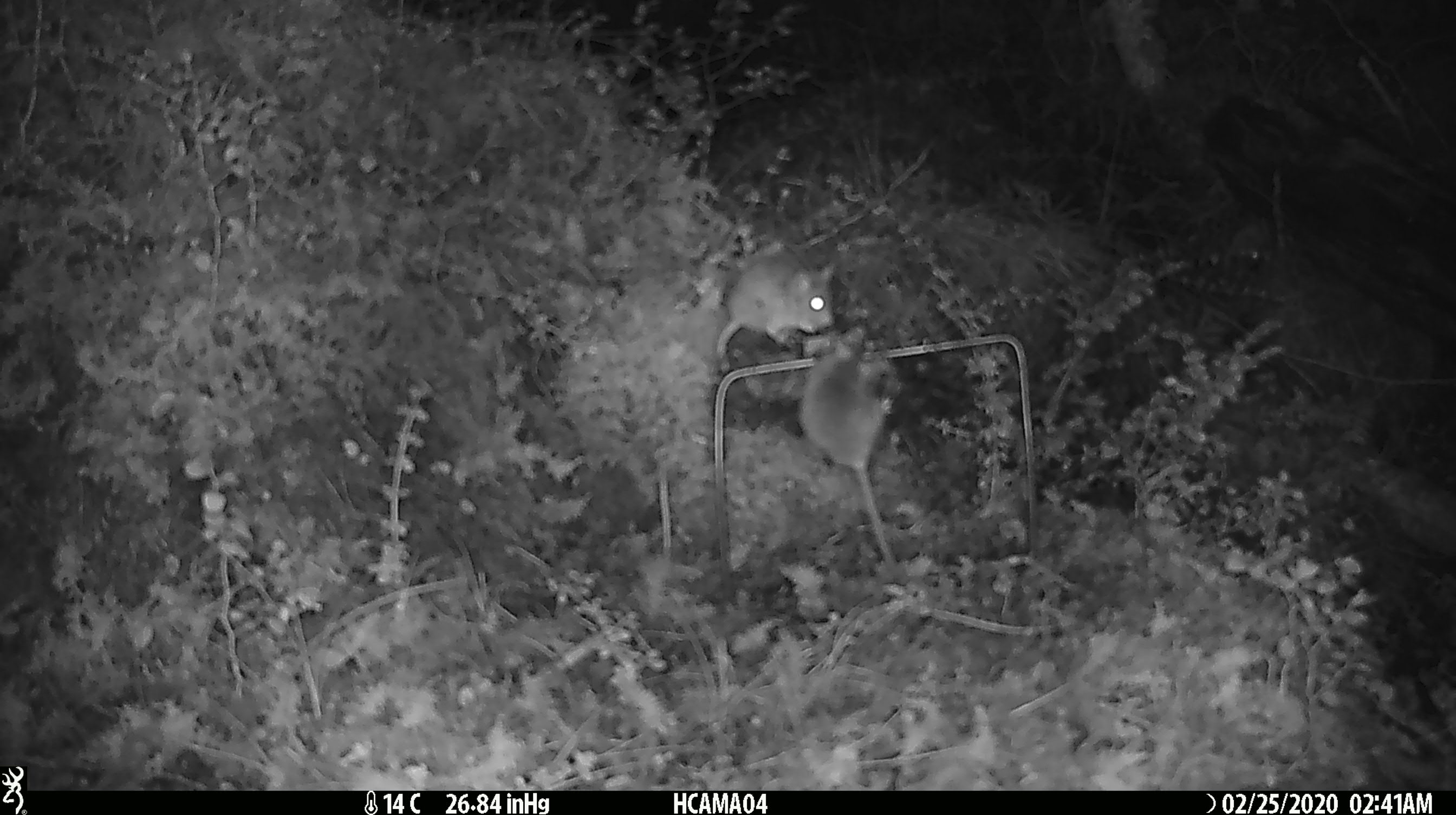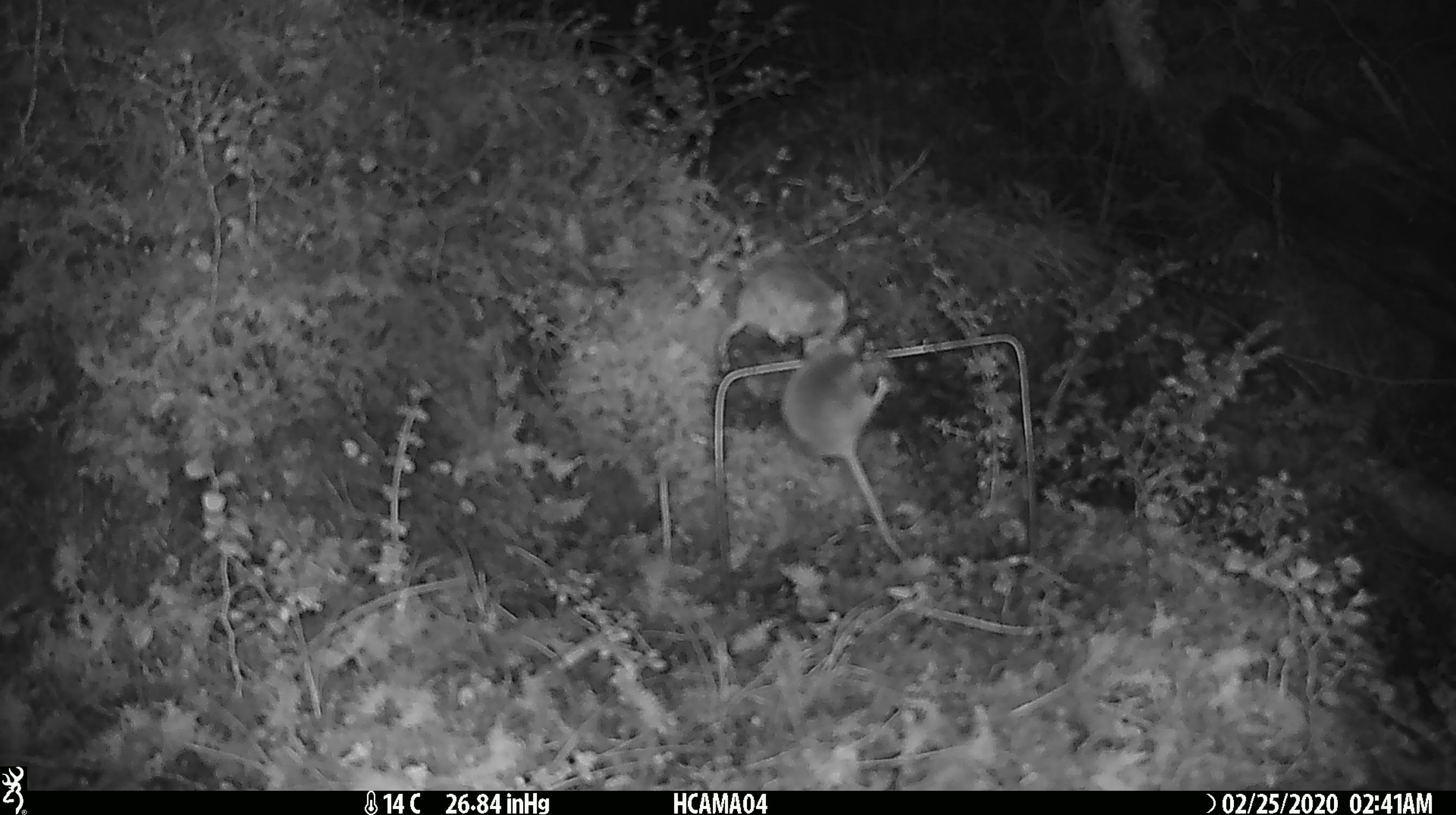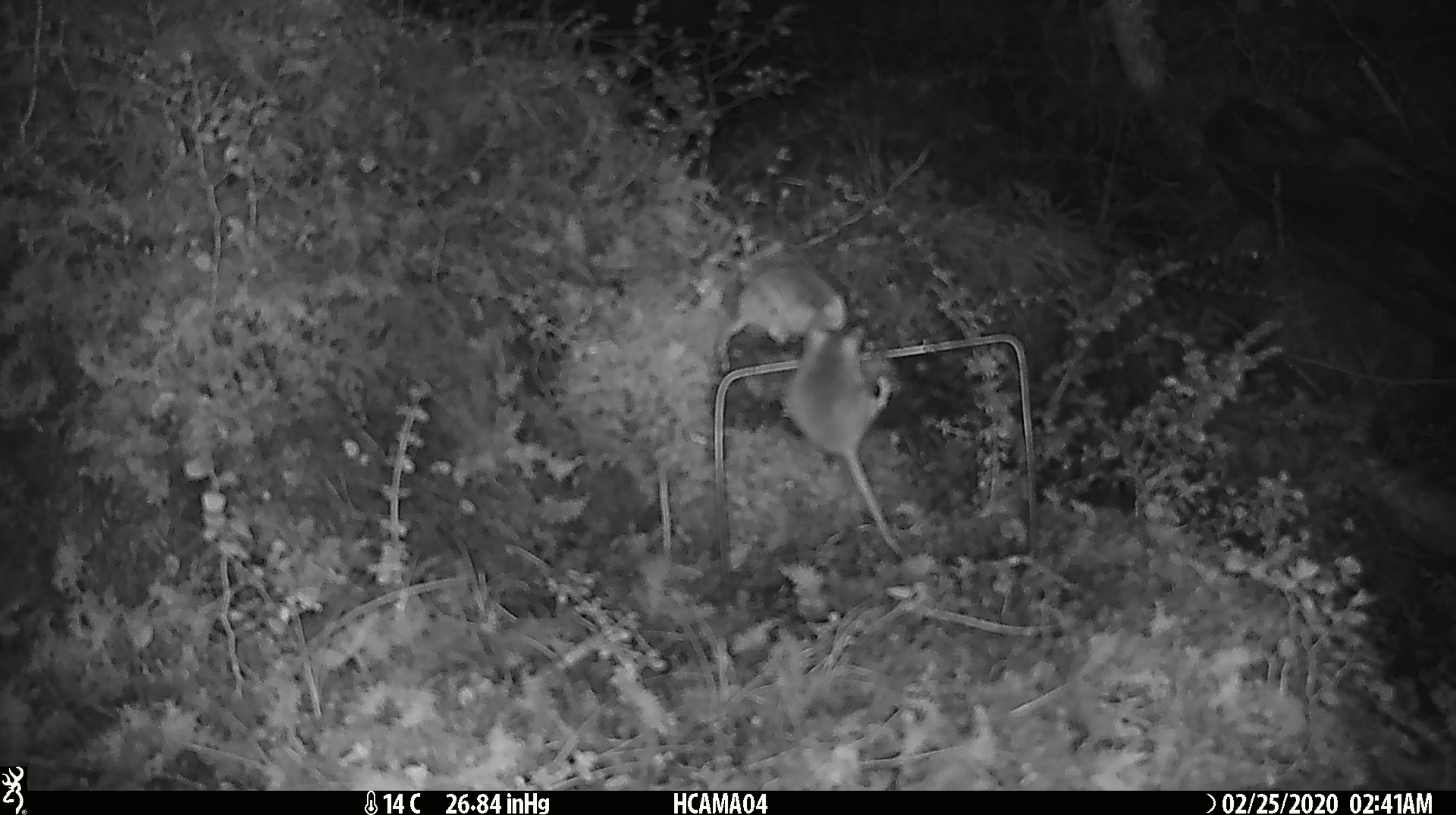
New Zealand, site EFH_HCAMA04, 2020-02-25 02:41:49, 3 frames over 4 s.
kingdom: Animalia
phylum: Chordata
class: Mammalia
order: Rodentia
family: Muridae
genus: Mus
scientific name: Mus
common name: mouse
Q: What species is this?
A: Mouse (Mus).